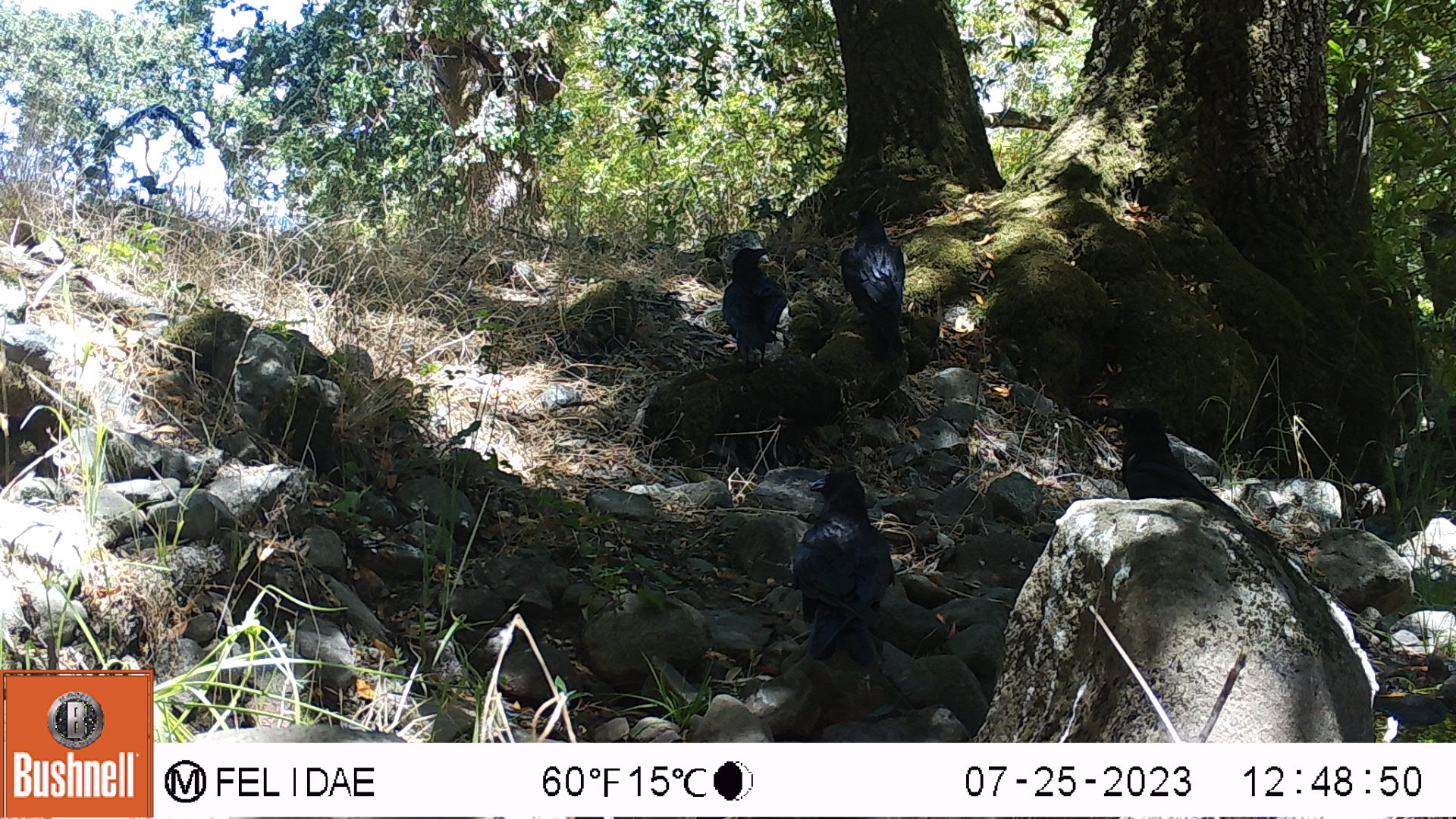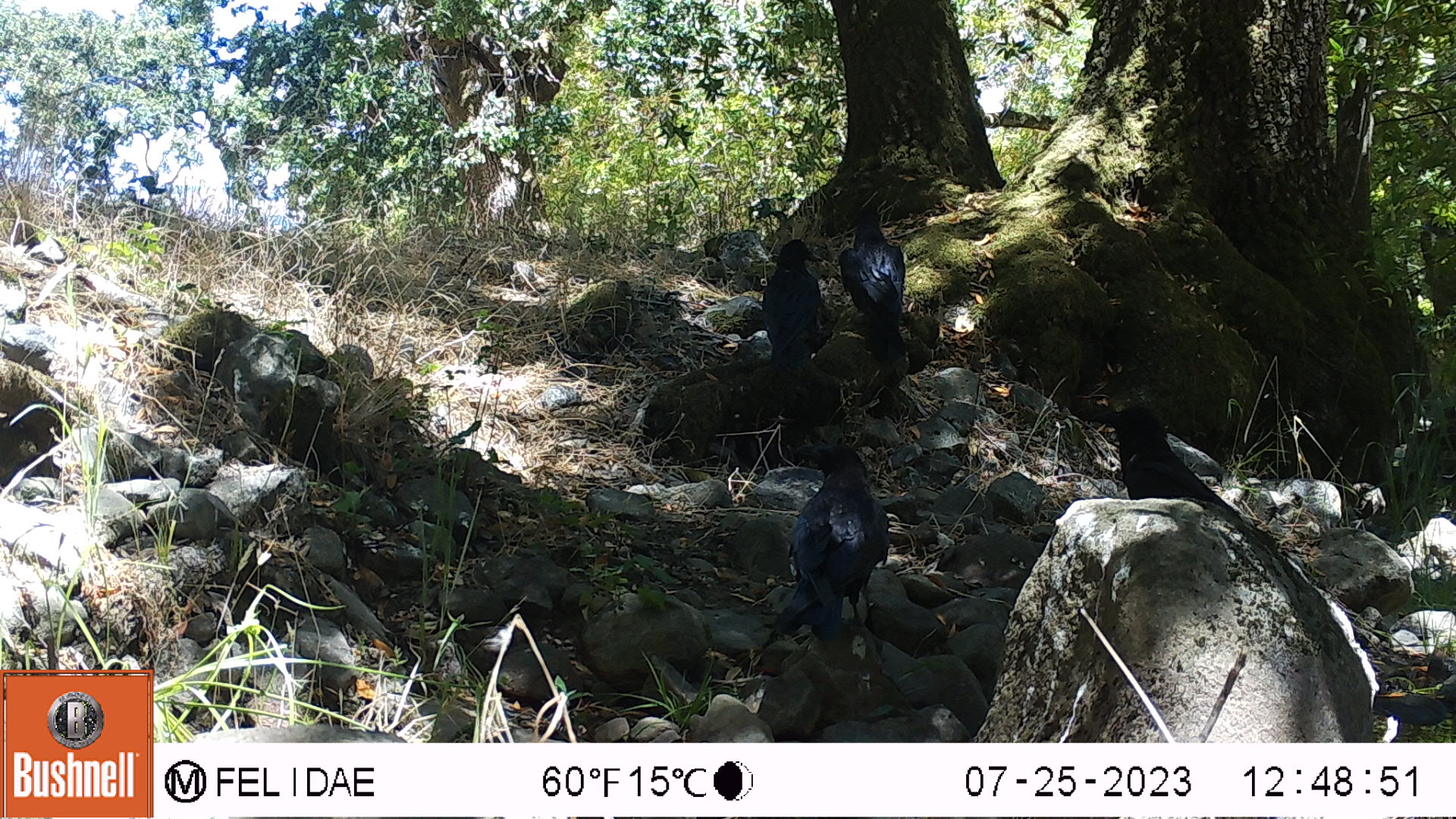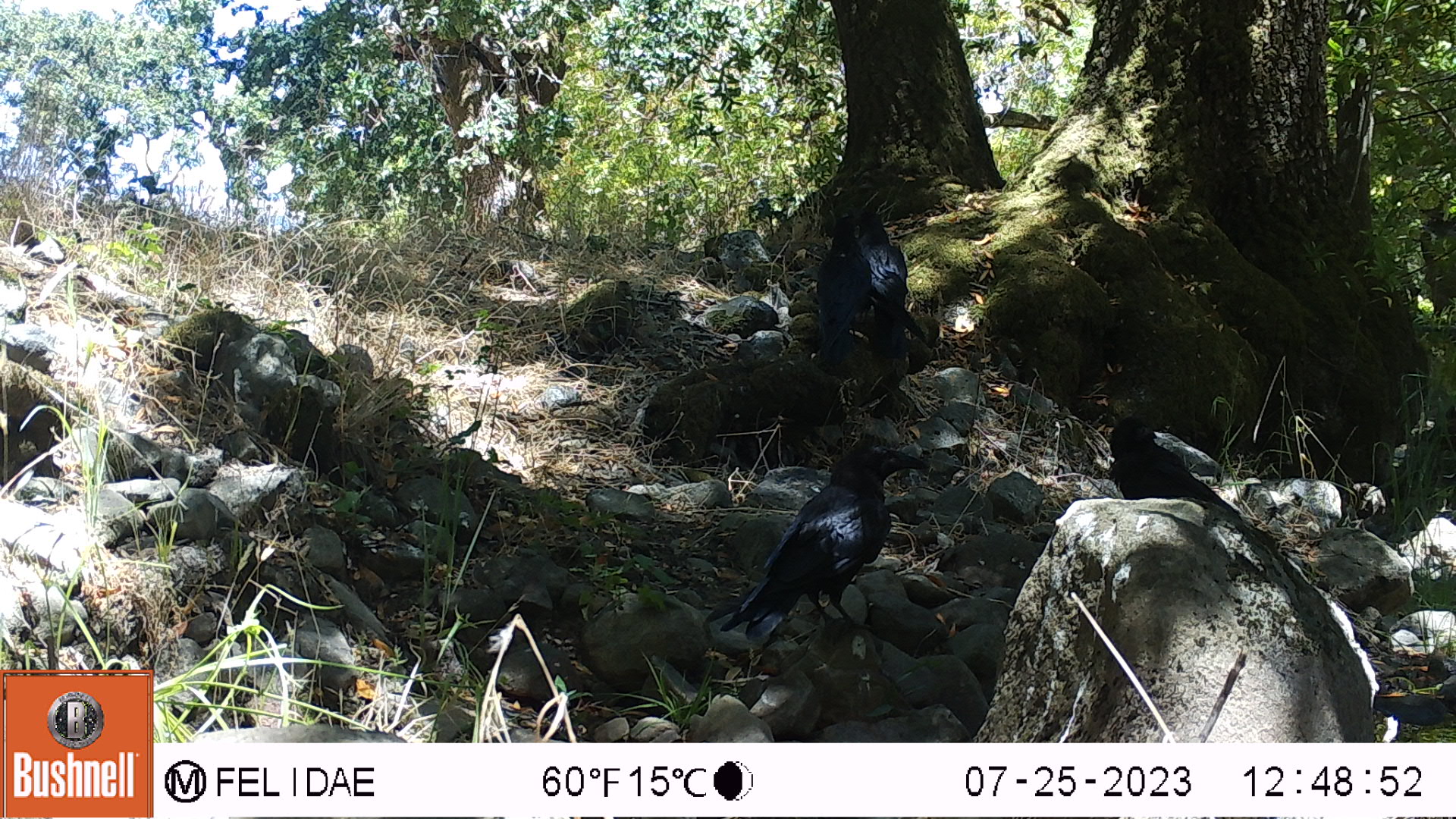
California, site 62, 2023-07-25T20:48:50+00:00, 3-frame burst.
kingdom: Animalia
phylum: Chordata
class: Aves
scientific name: Aves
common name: bird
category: unknown bird